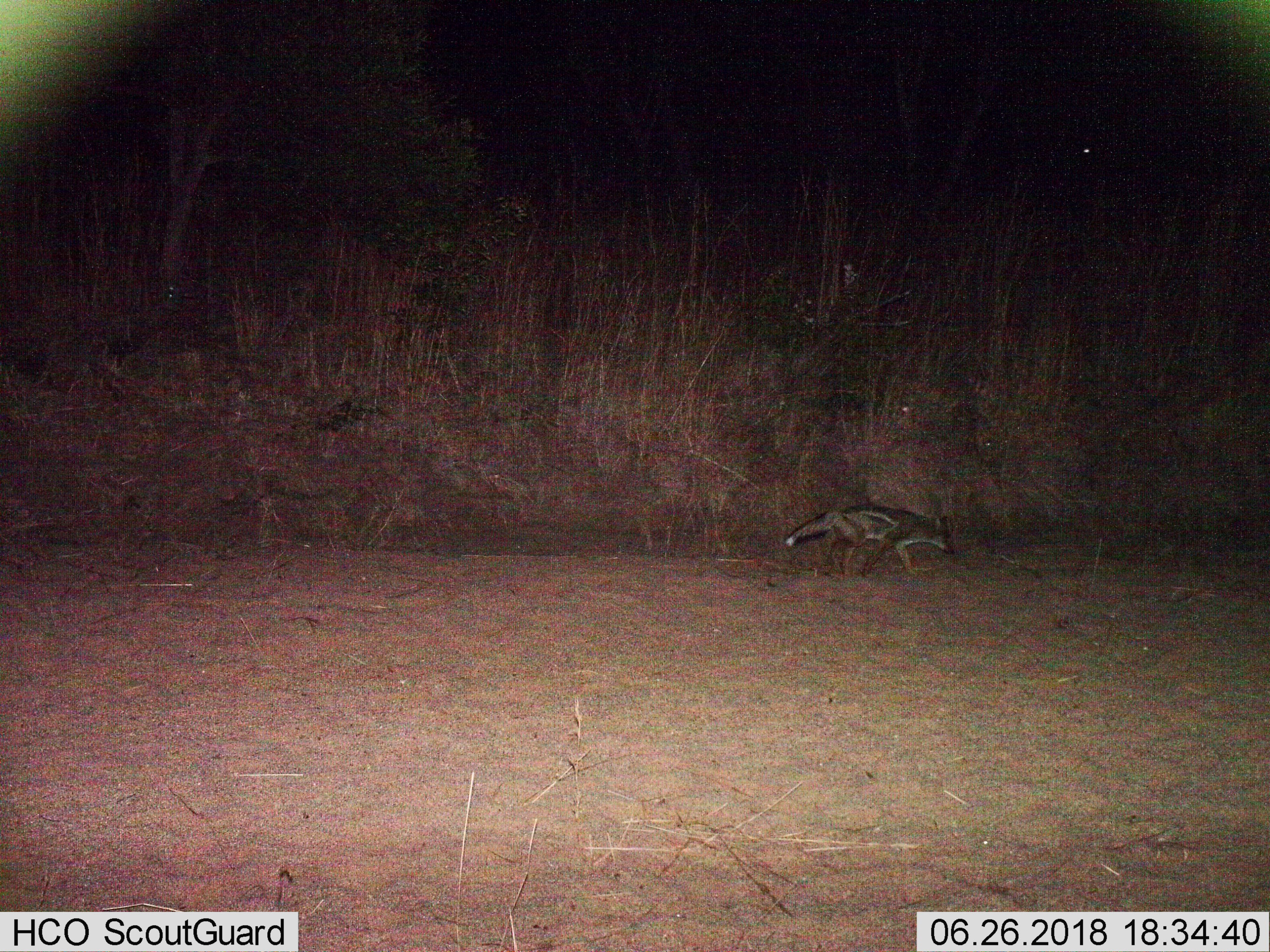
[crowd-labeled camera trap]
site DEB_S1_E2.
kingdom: Animalia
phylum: Chordata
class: Mammalia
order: Carnivora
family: Canidae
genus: Lupulella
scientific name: Lupulella mesomelas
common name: black-backed jackal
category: jackalblackbacked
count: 1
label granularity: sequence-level